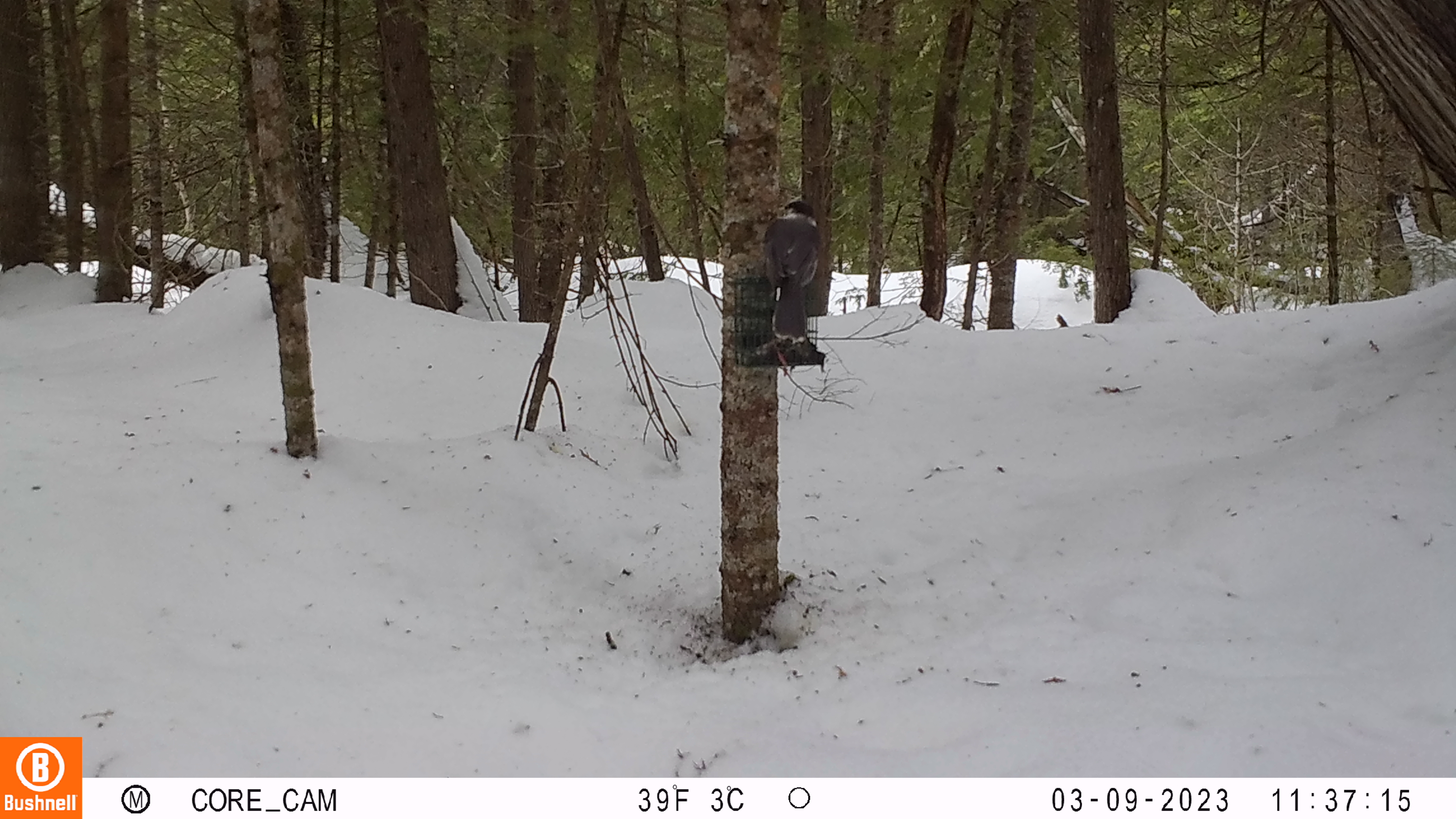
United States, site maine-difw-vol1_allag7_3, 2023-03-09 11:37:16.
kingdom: Animalia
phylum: Chordata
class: Aves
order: Passeriformes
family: Corvidae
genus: Perisoreus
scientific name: Perisoreus canadensis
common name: canada jay